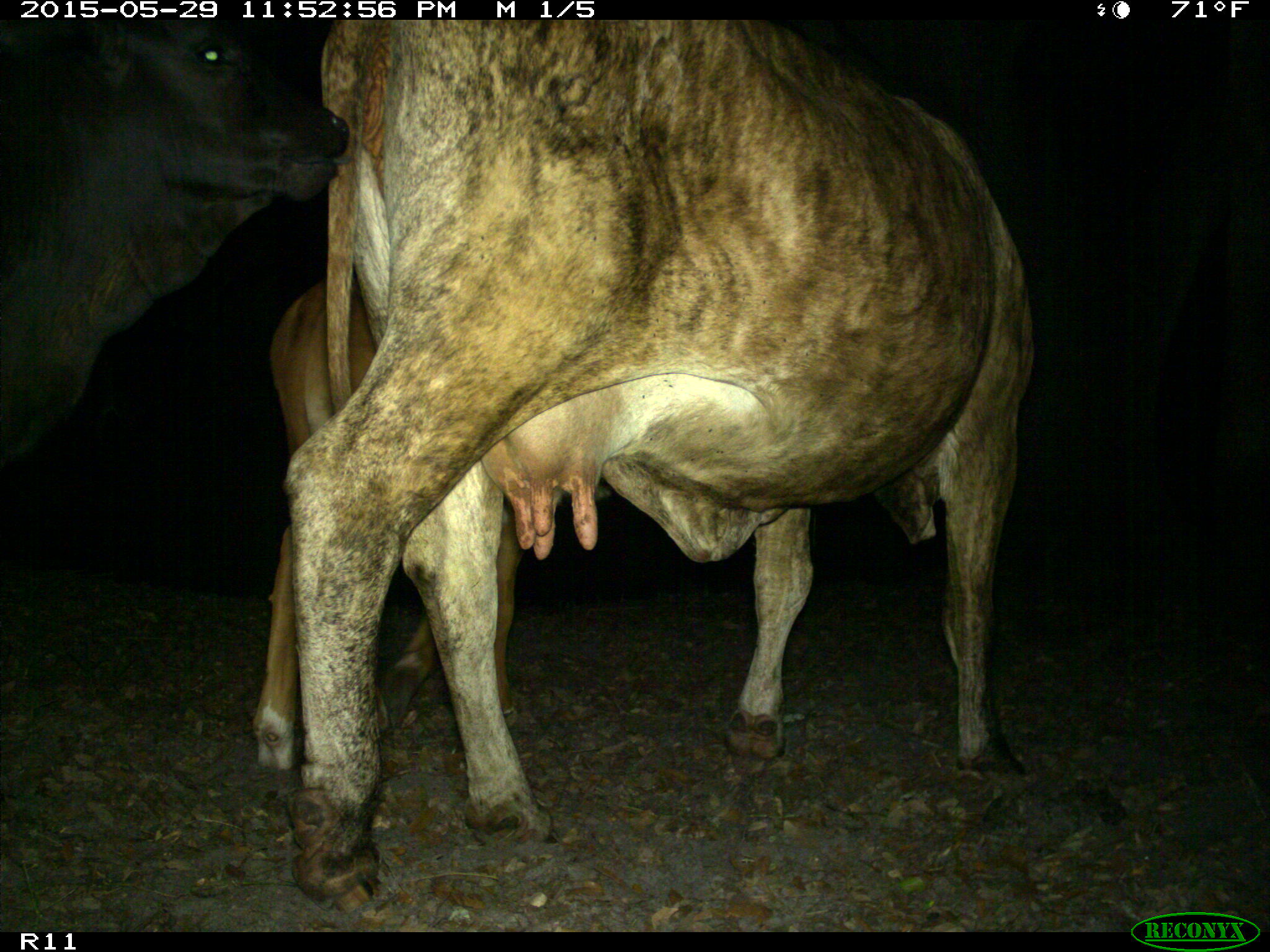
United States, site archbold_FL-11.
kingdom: Animalia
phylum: Chordata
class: Mammalia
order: Artiodactyla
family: Bovidae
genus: Bos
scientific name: Bos taurus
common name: domestic cow